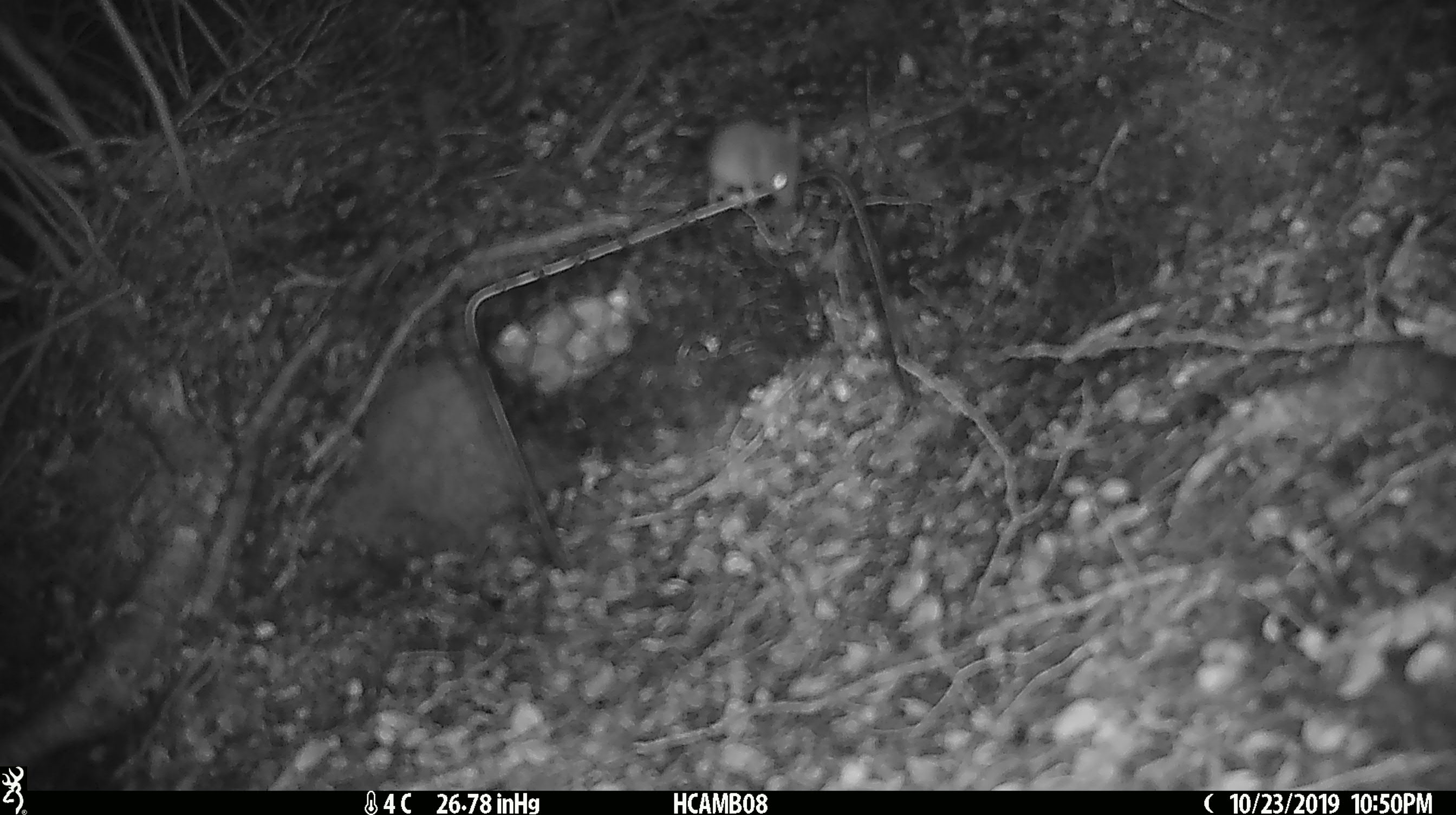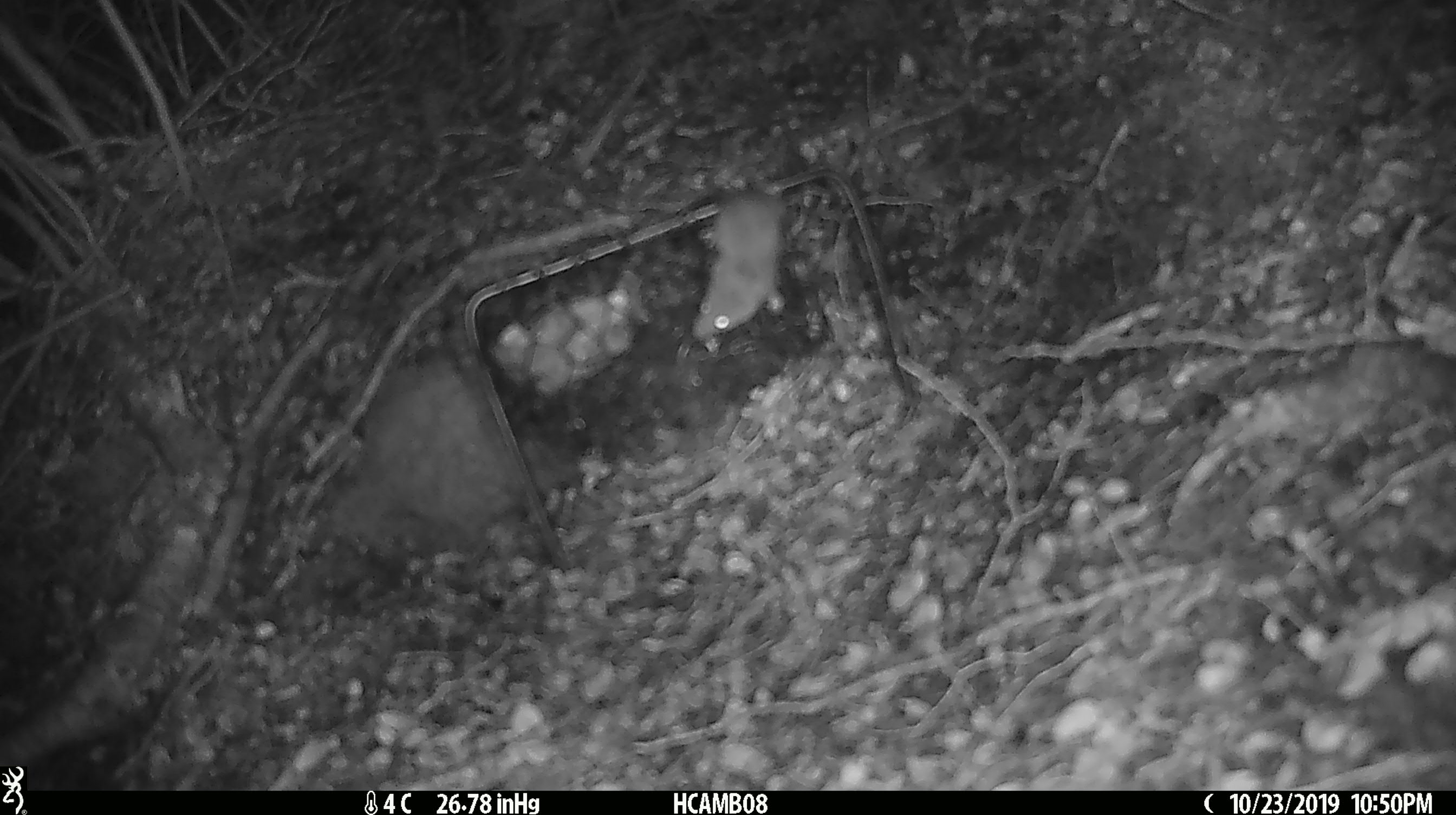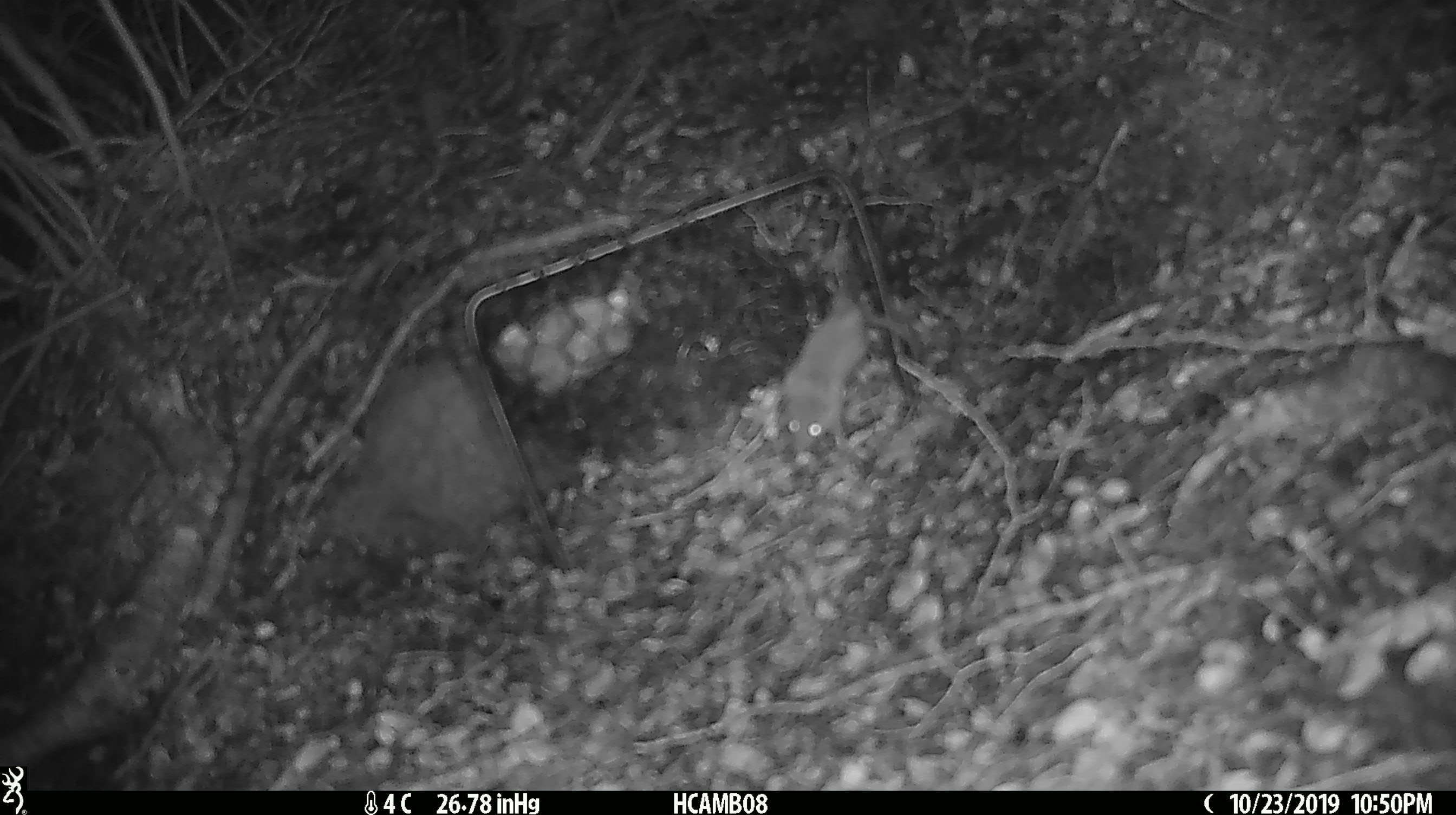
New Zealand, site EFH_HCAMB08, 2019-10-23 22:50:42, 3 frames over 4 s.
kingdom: Animalia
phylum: Chordata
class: Mammalia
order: Rodentia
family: Muridae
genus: Mus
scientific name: Mus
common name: mouse